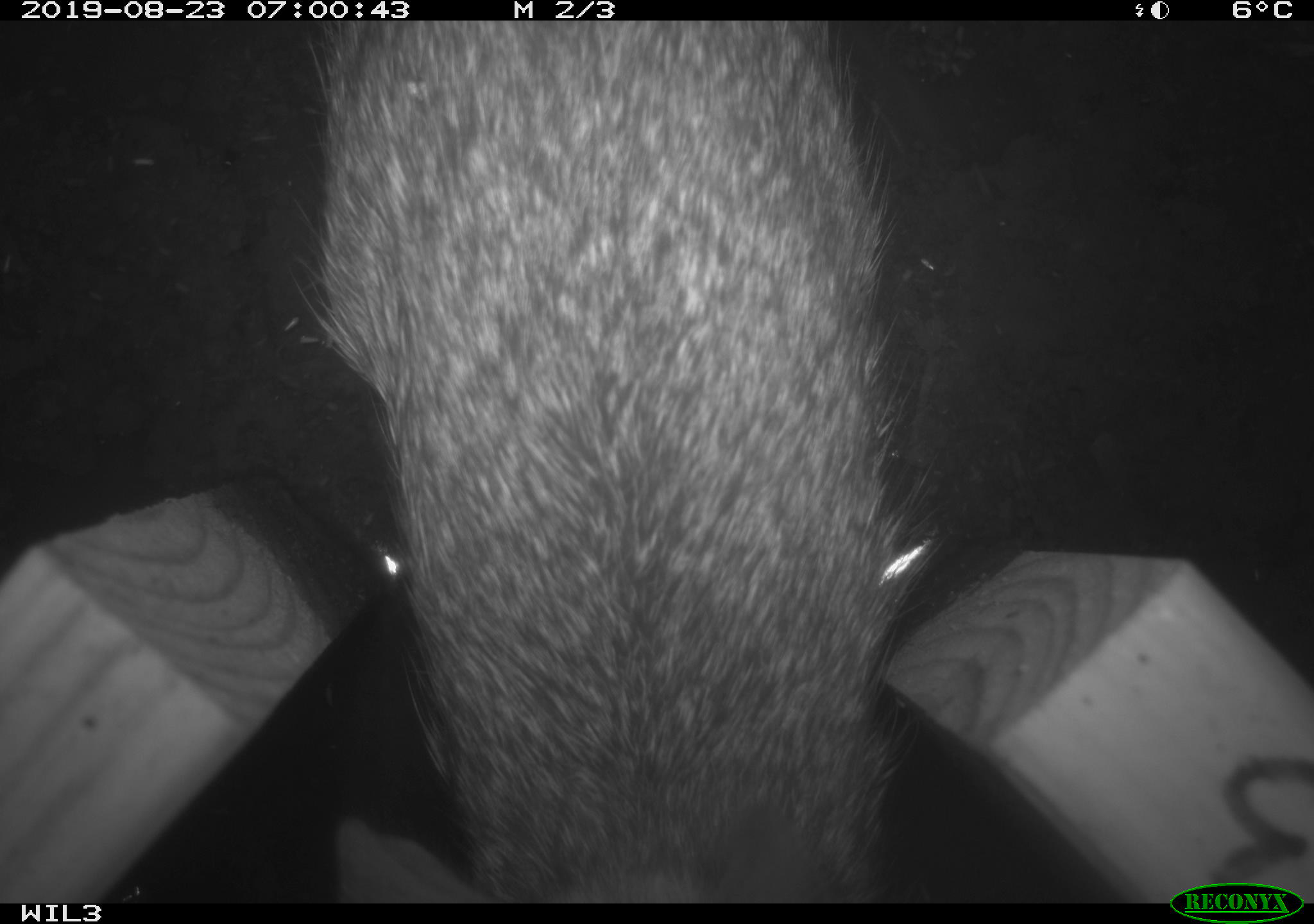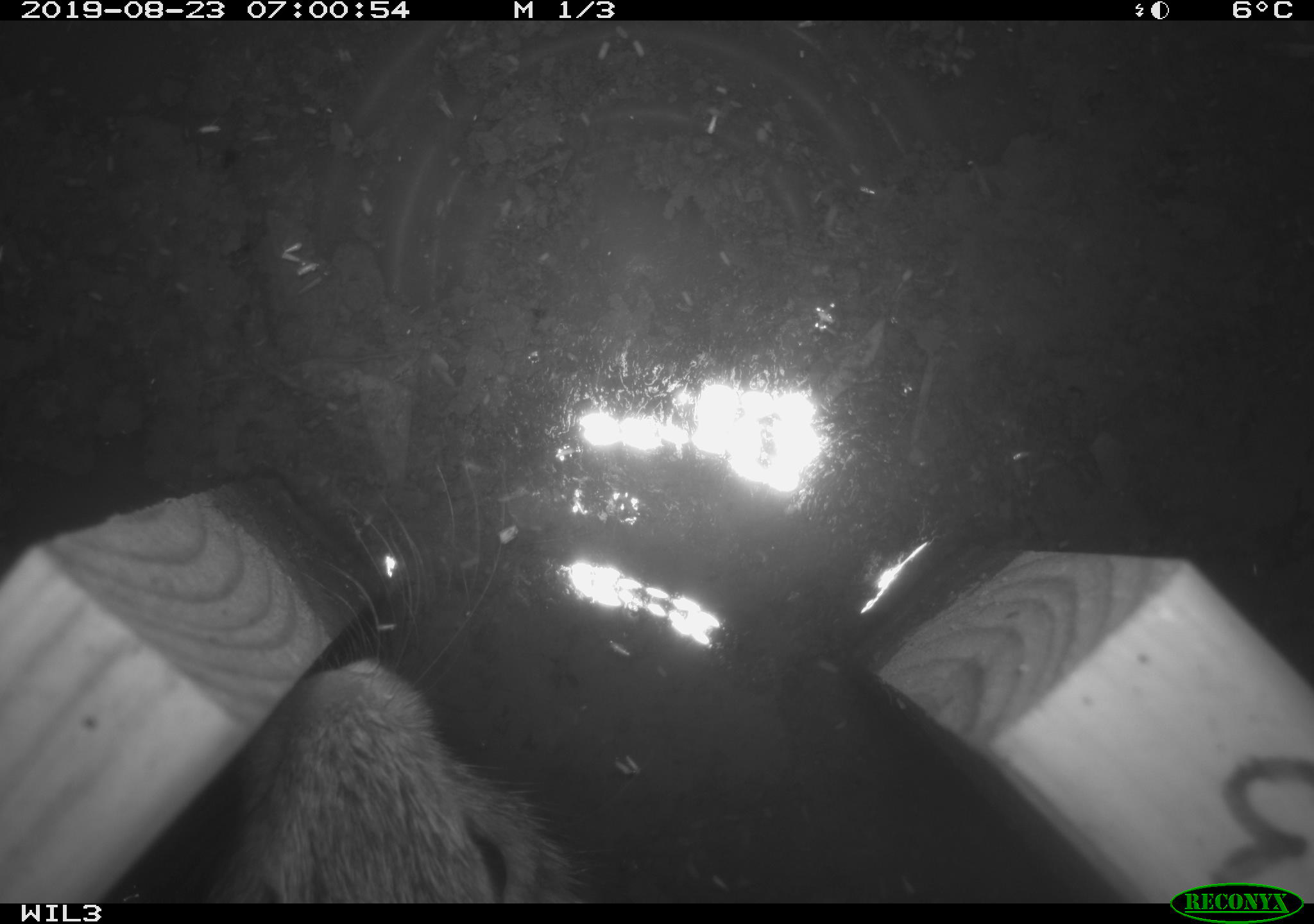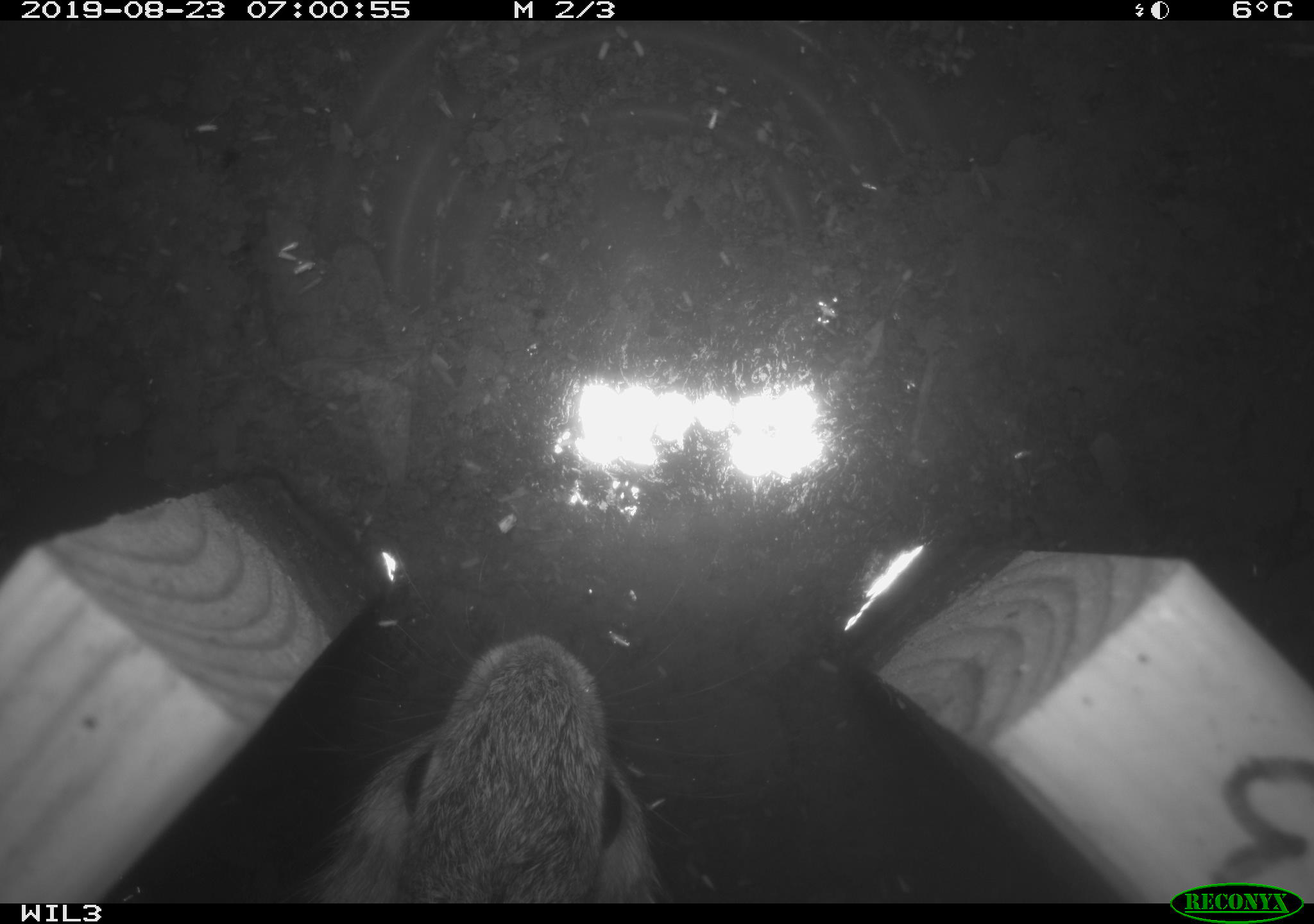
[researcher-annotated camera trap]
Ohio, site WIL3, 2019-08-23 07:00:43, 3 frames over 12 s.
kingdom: Animalia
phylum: Chordata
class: Mammalia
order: Lagomorpha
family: Leporidae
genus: Sylvilagus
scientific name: Sylvilagus floridanus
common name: eastern cottontail